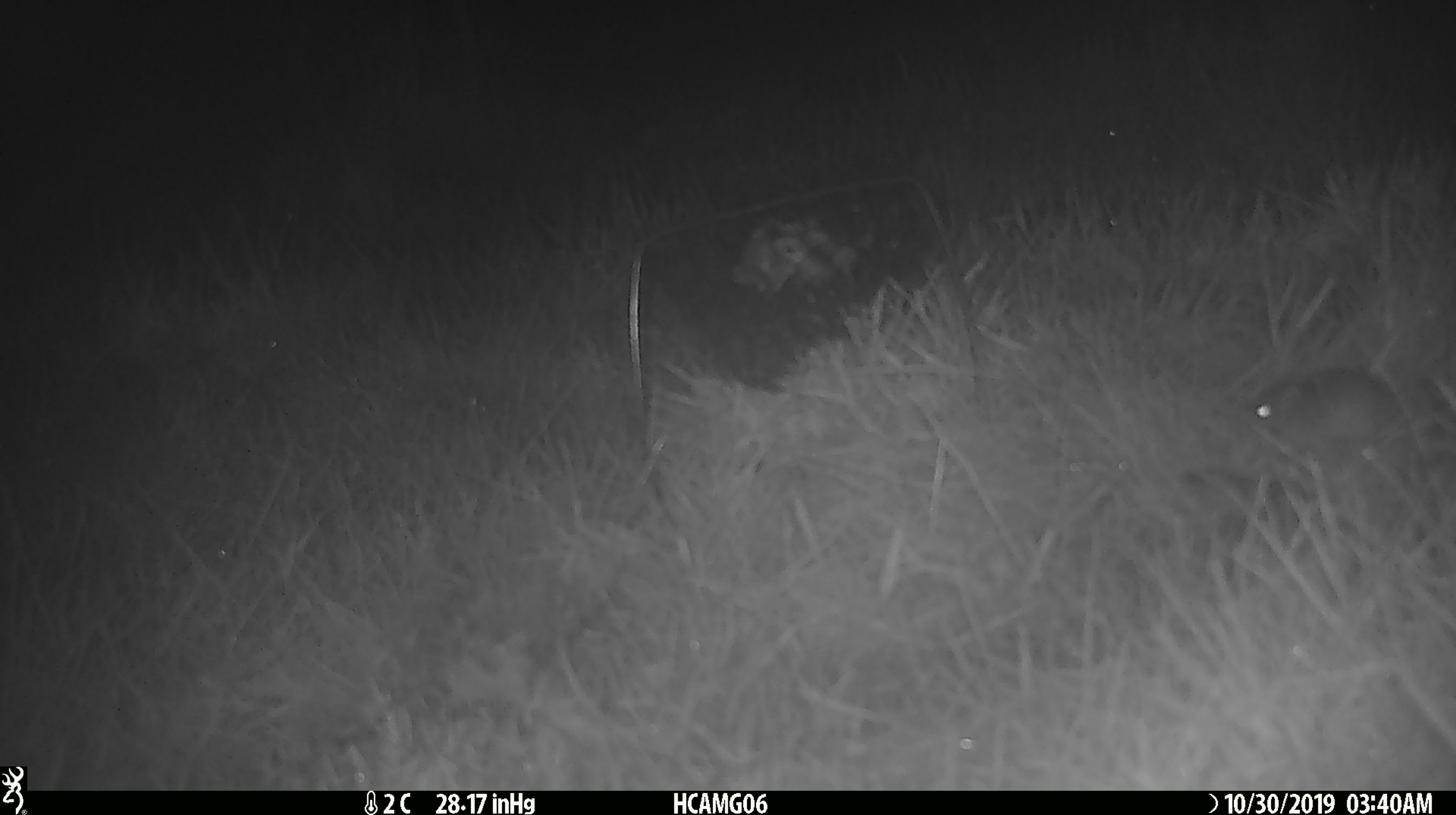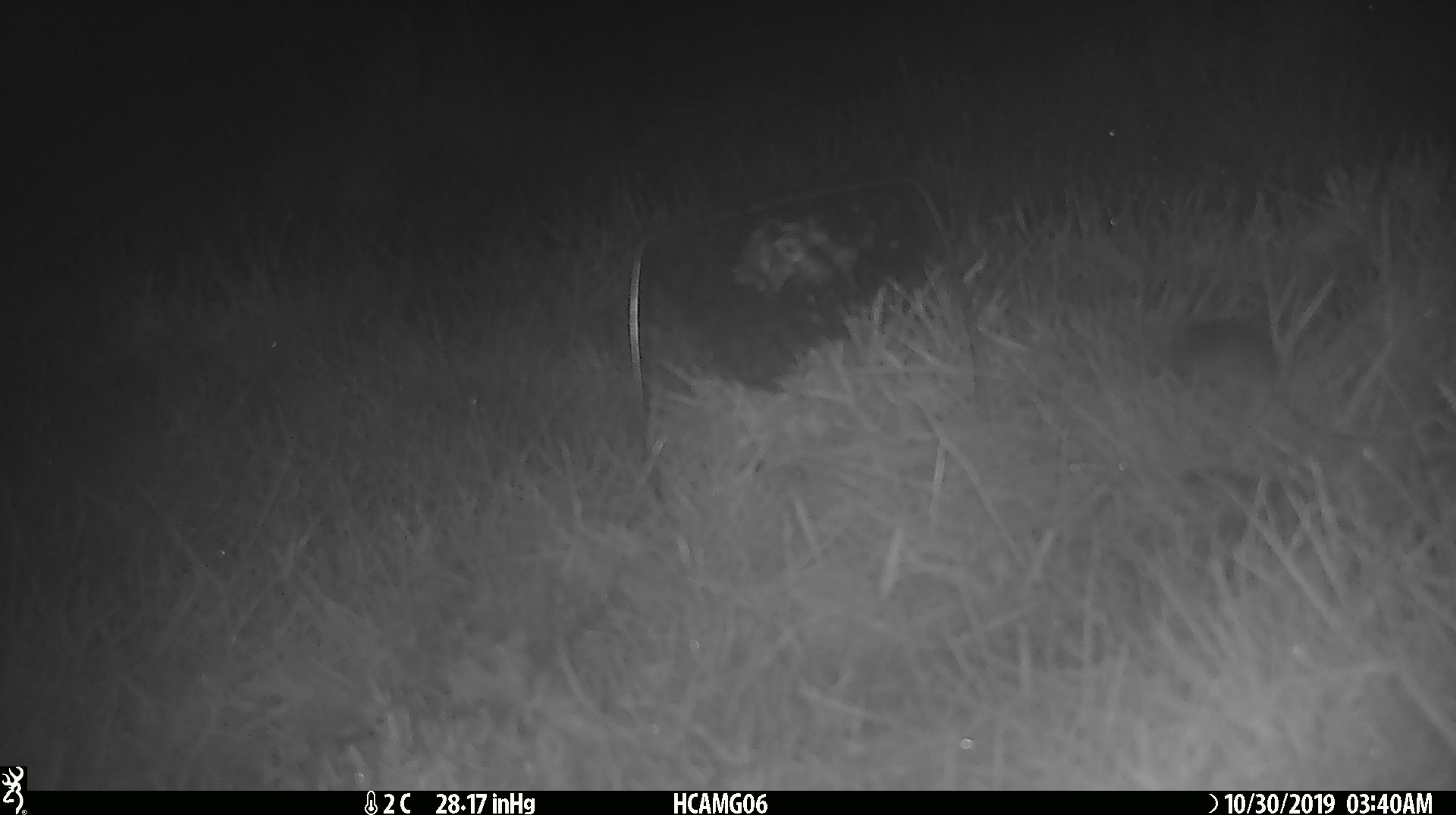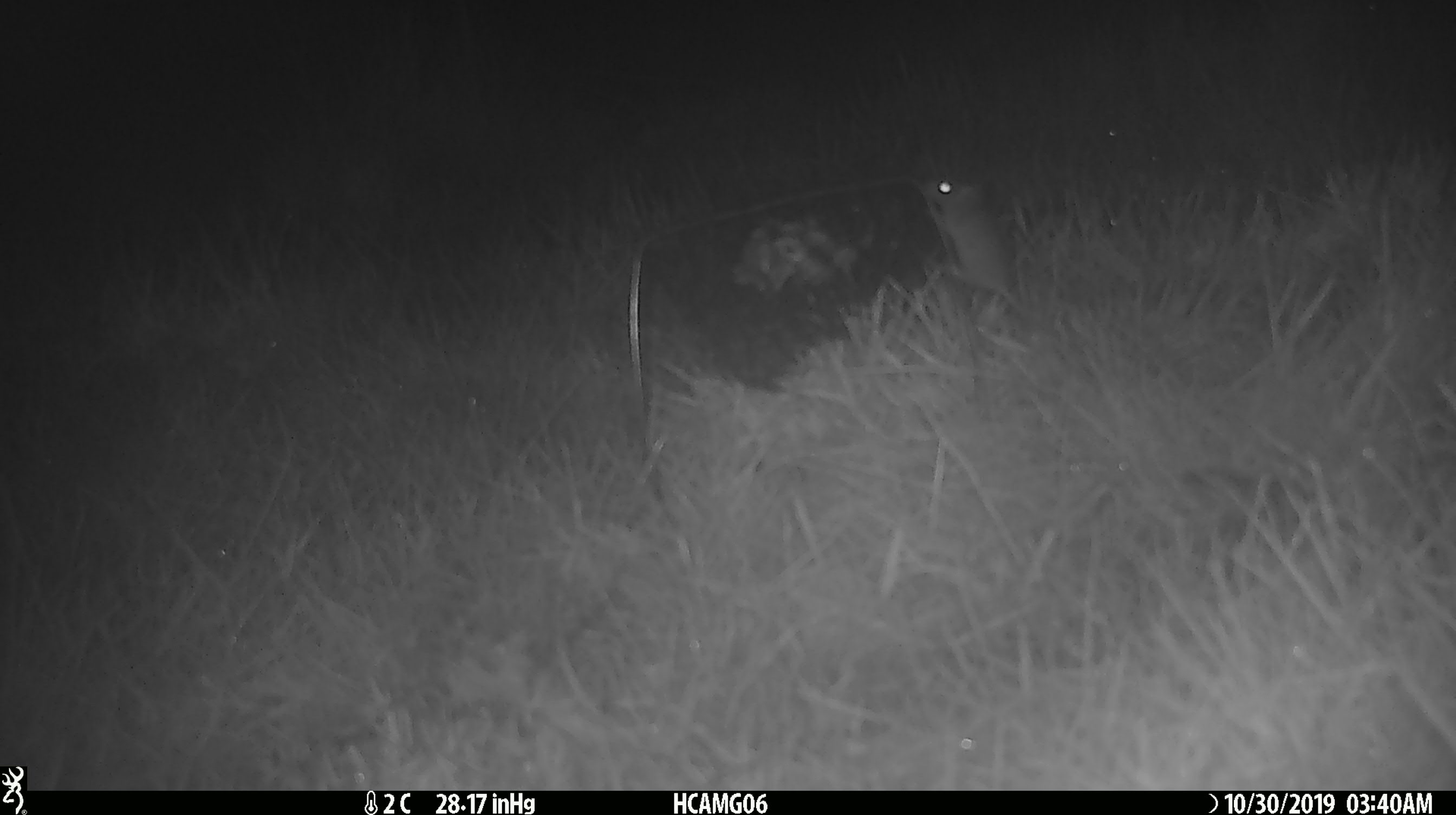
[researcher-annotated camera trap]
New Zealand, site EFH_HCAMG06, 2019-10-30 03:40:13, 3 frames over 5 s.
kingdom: Animalia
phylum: Chordata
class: Mammalia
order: Rodentia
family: Muridae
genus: Mus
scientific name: Mus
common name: mouse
Mouse (Mus).